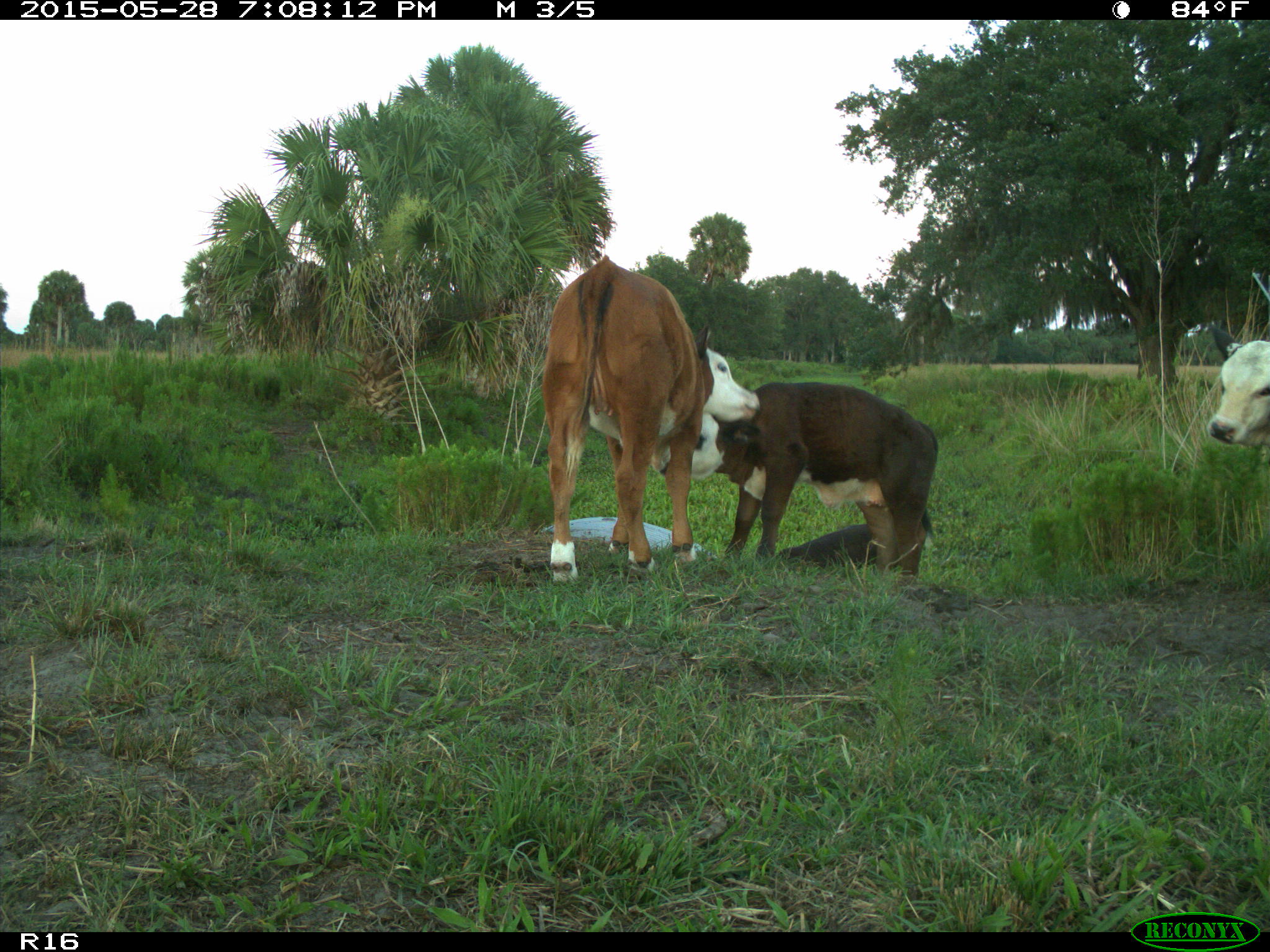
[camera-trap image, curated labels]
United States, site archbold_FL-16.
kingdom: Animalia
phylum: Chordata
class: Mammalia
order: Artiodactyla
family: Bovidae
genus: Bos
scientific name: Bos taurus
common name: domestic cow